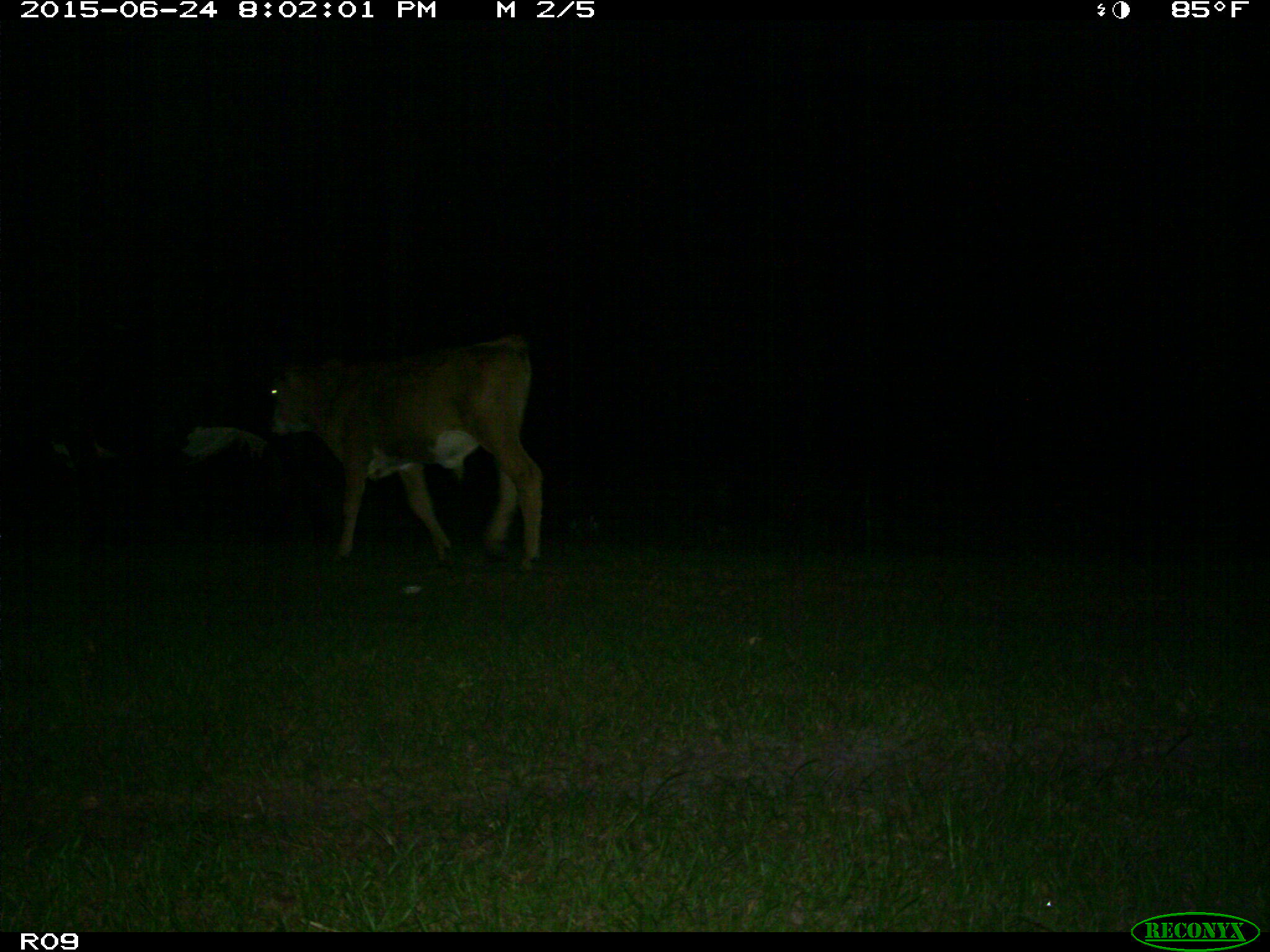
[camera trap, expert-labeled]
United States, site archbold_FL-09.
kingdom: Animalia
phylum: Chordata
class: Mammalia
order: Artiodactyla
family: Bovidae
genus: Bos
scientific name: Bos taurus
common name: domestic cow